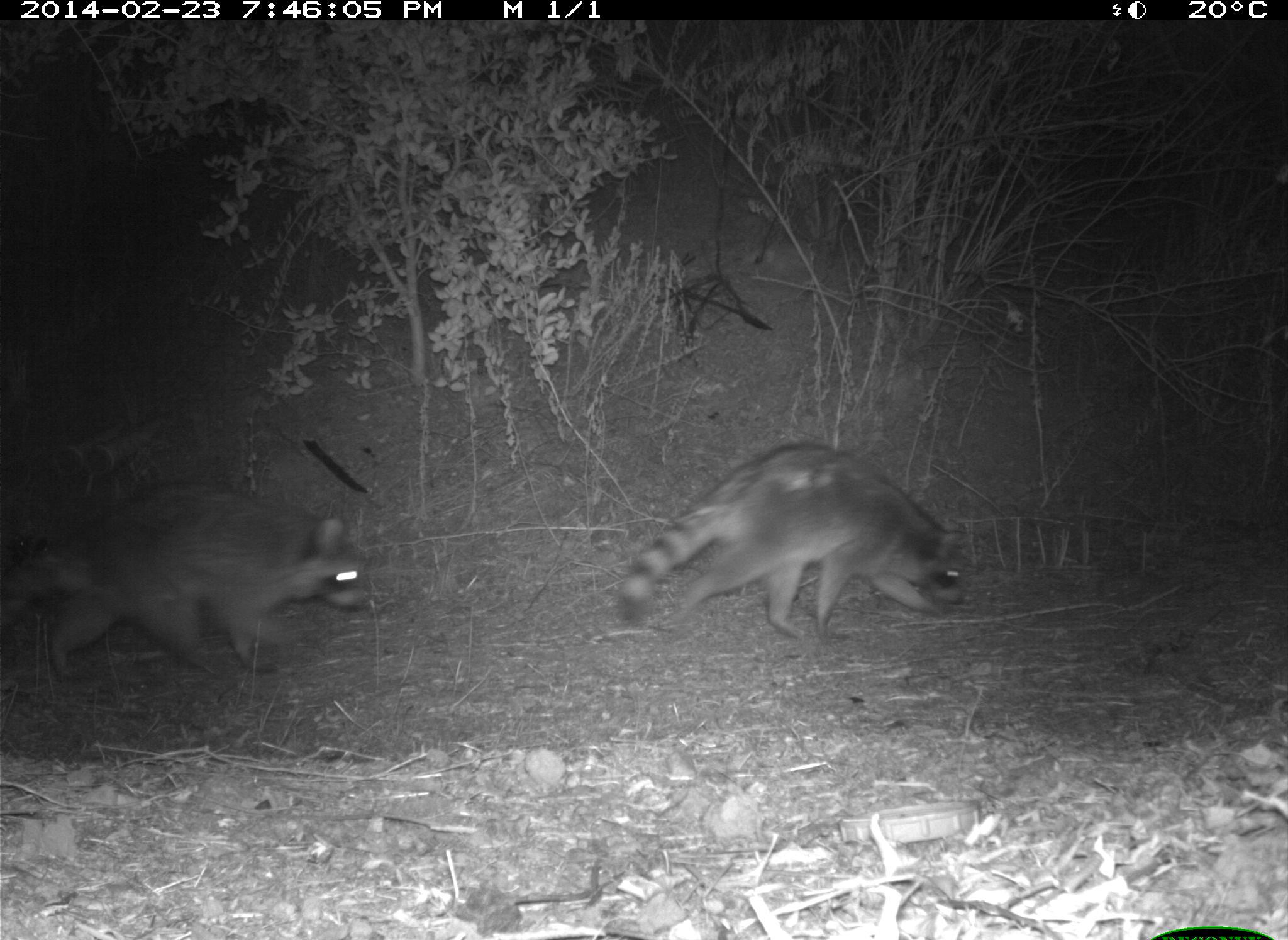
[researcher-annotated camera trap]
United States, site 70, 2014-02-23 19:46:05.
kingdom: Animalia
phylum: Chordata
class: Mammalia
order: Carnivora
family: Procyonidae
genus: Procyon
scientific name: Procyon lotor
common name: raccoon